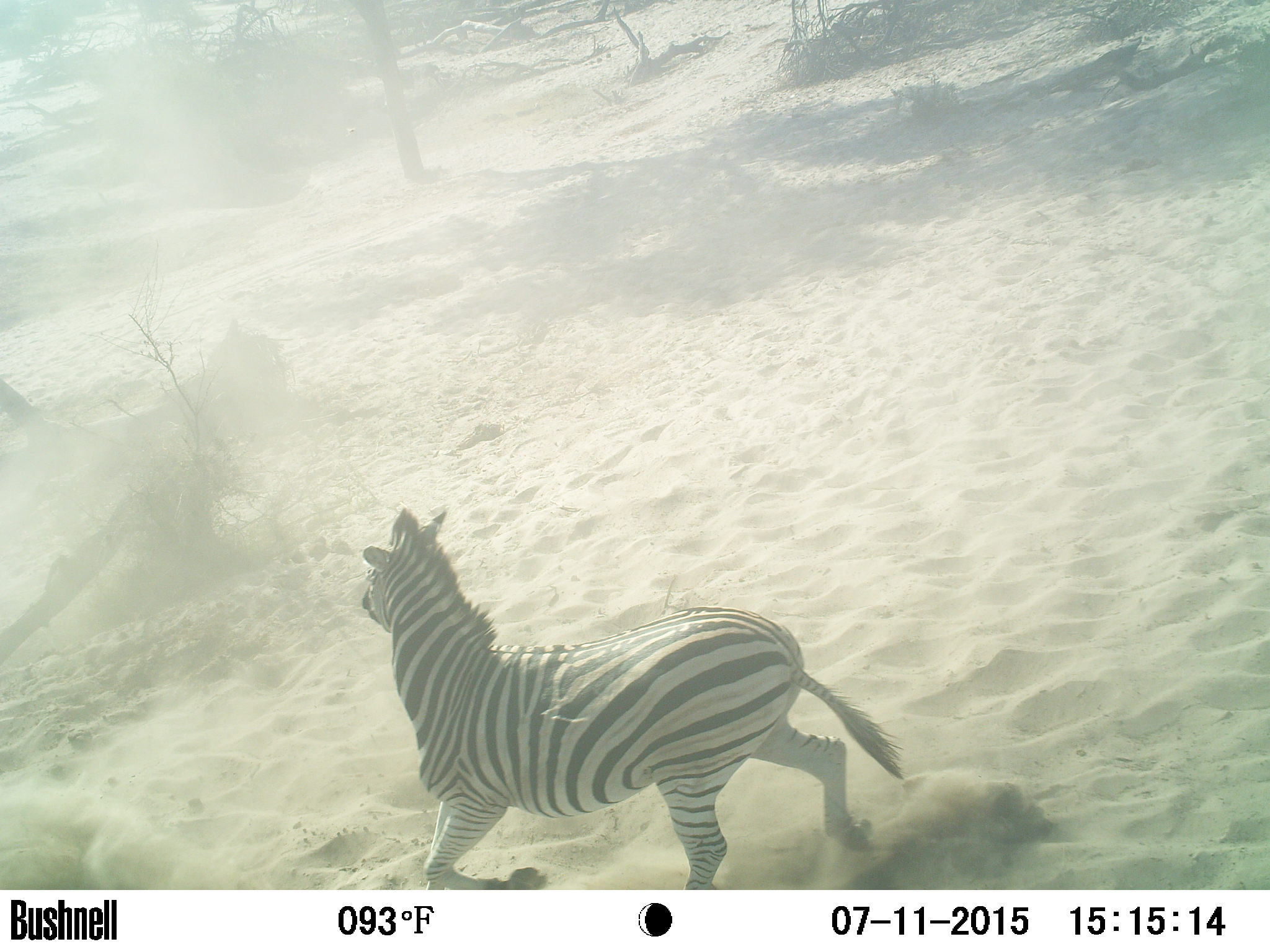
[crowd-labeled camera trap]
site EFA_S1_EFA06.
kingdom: Animalia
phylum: Chordata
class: Mammalia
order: Perissodactyla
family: Equidae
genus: Equus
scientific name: Equus quagga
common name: plains zebra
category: zebraplains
Zebraplains (plains zebra) (Equus quagga), count 1. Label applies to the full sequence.